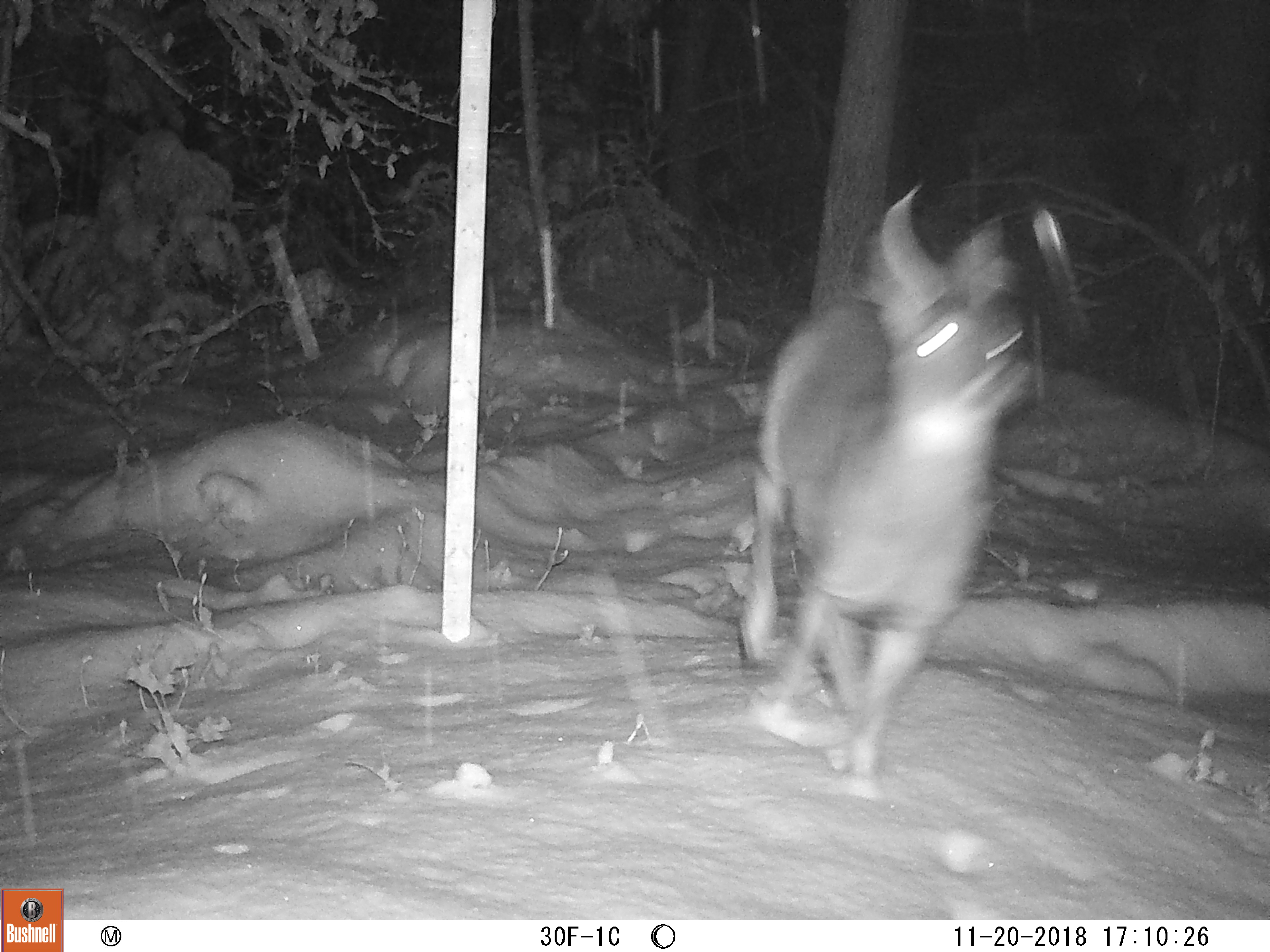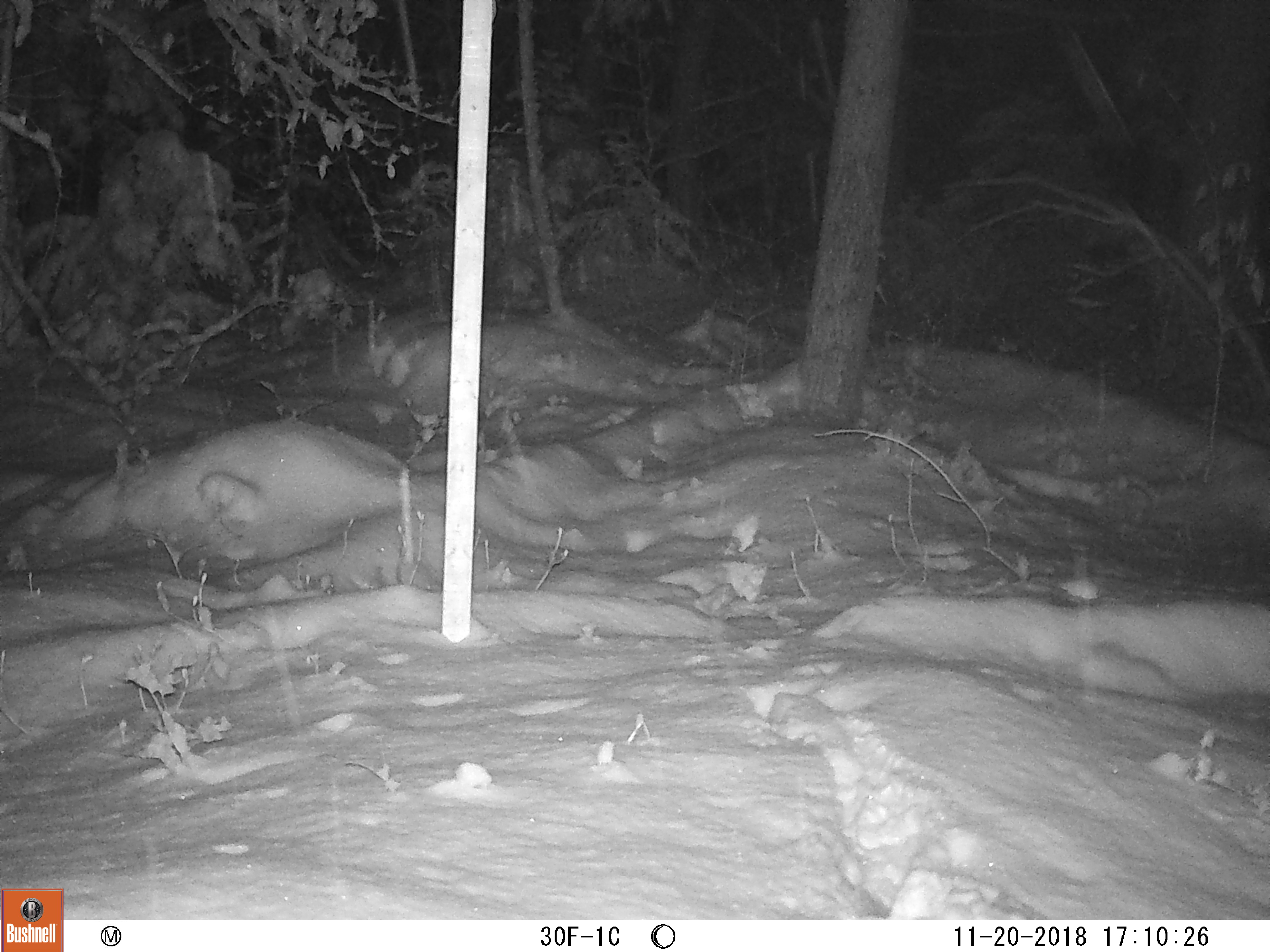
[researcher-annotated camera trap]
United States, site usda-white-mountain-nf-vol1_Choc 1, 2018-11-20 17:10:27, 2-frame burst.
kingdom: Animalia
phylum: Chordata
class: Mammalia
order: Artiodactyla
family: Cervidae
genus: Odocoileus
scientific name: Odocoileus virginianus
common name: white-tailed deer